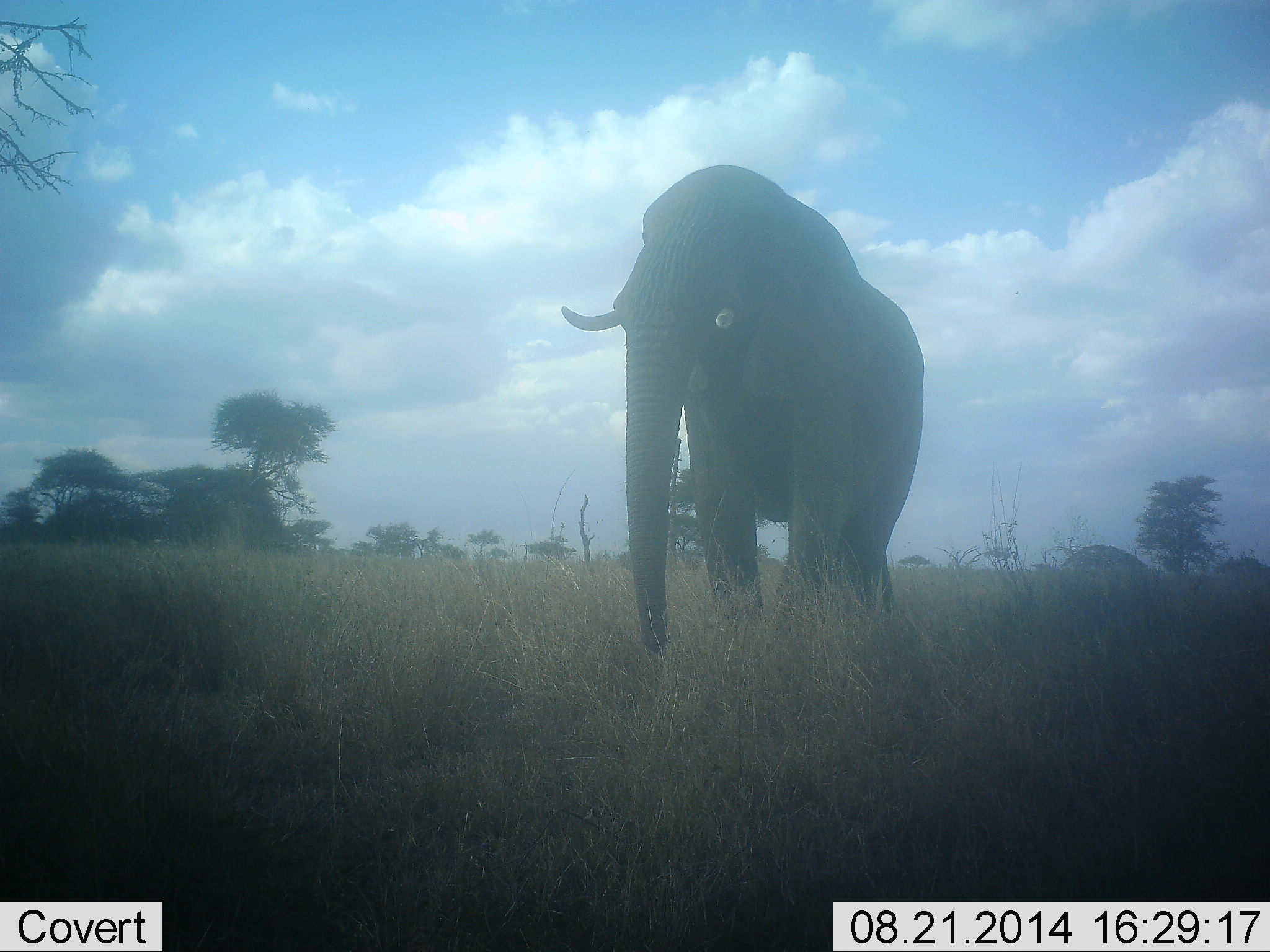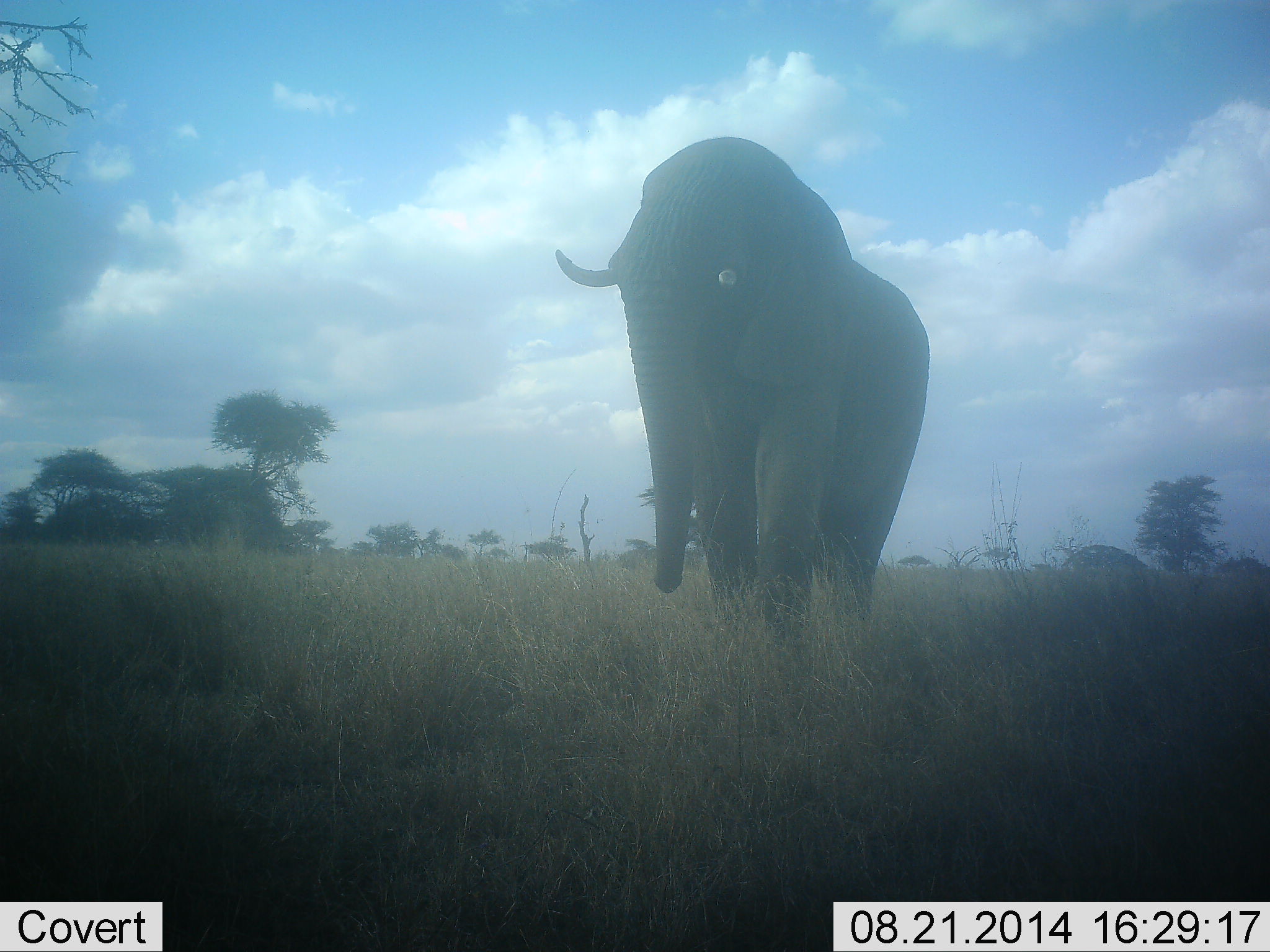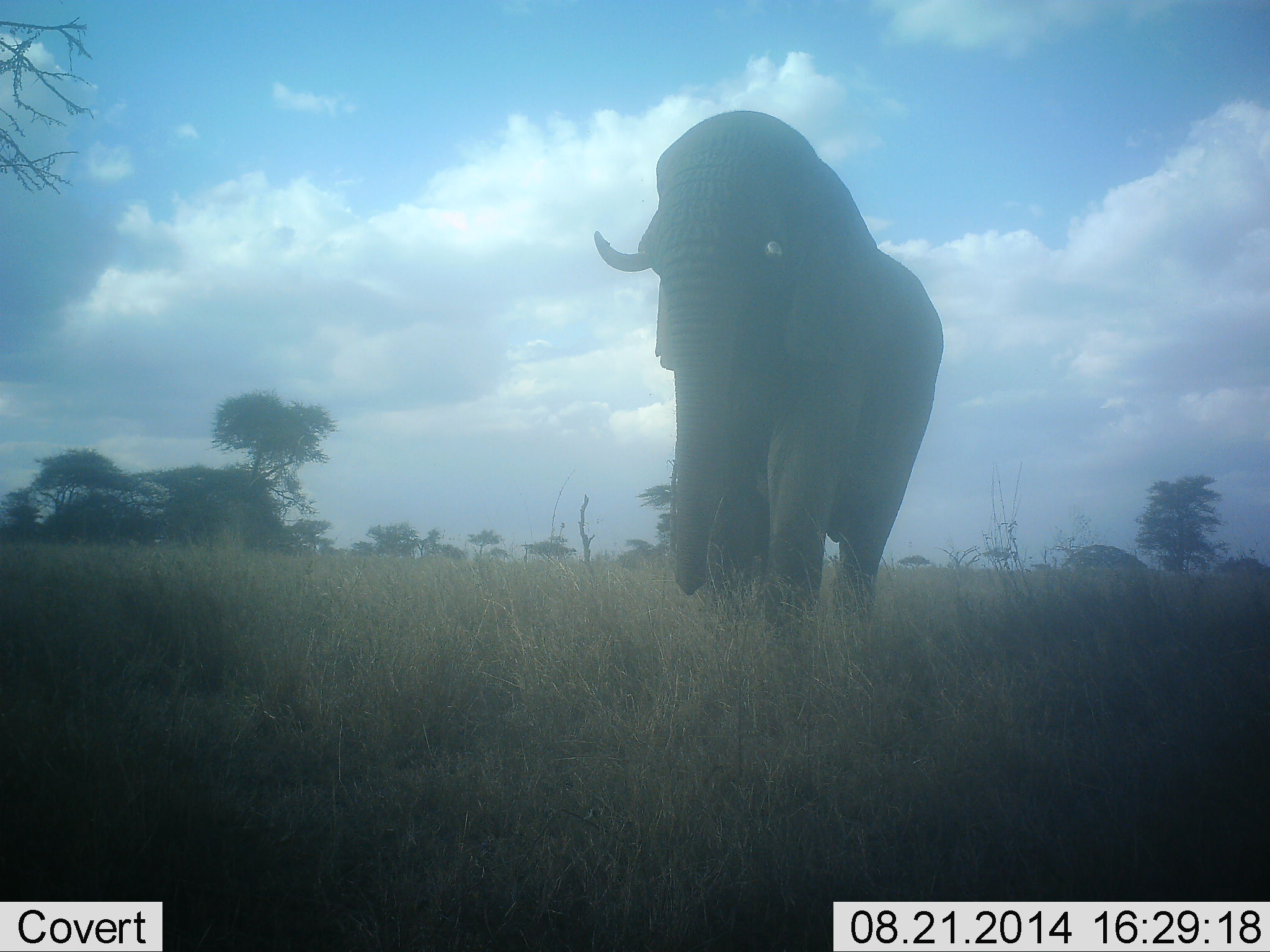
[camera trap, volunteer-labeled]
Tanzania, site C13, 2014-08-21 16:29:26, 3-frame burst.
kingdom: Animalia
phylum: Chordata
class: Mammalia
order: Proboscidea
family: Elephantidae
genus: Loxodonta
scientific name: Loxodonta africana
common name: african bush elephant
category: elephant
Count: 1.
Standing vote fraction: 40%.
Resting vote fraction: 0%.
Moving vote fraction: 60%.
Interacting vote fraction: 0%.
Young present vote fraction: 0%.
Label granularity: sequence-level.